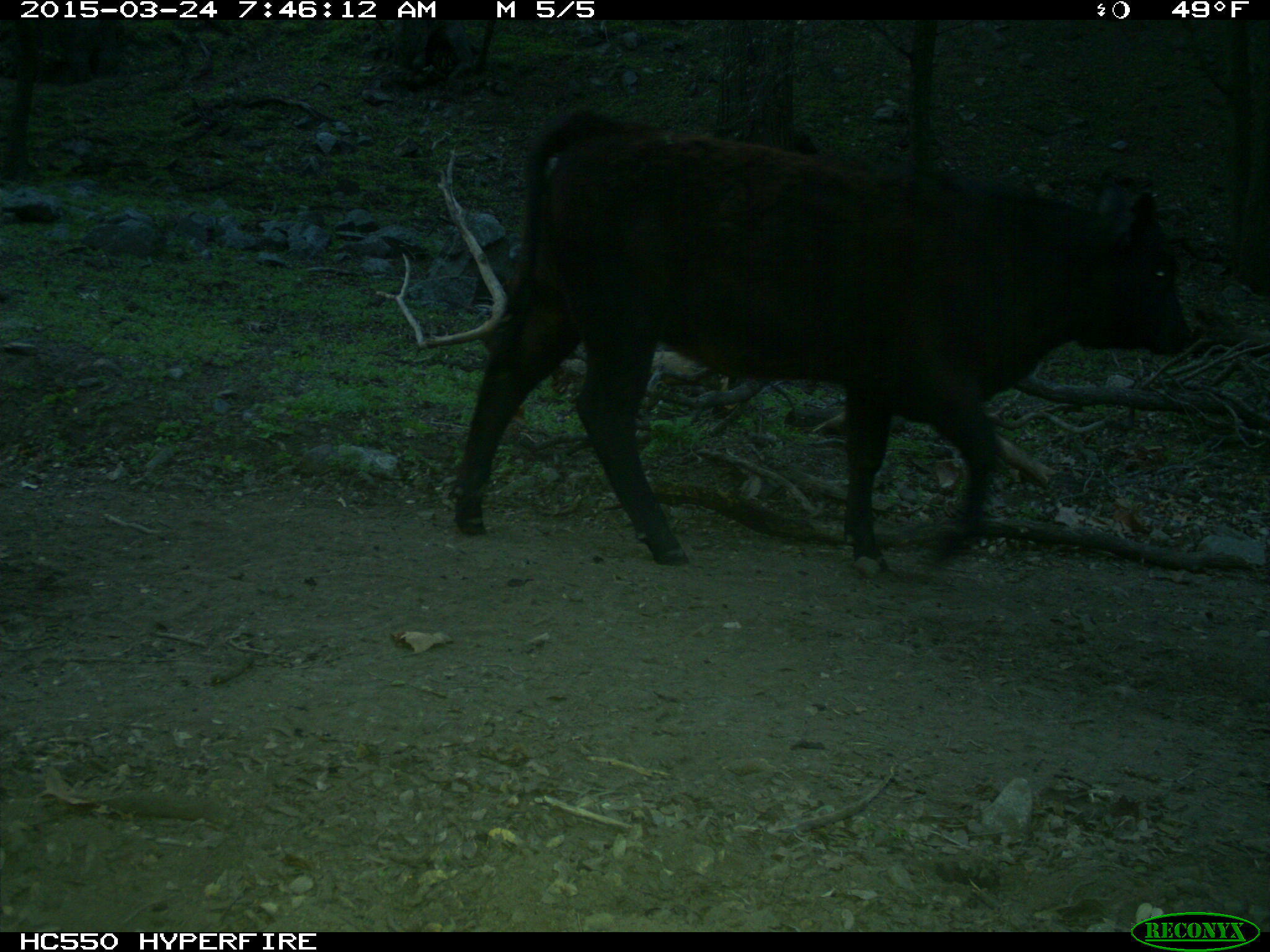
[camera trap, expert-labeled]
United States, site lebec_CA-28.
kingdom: Animalia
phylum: Chordata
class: Mammalia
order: Artiodactyla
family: Bovidae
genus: Bos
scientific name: Bos taurus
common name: domestic cow